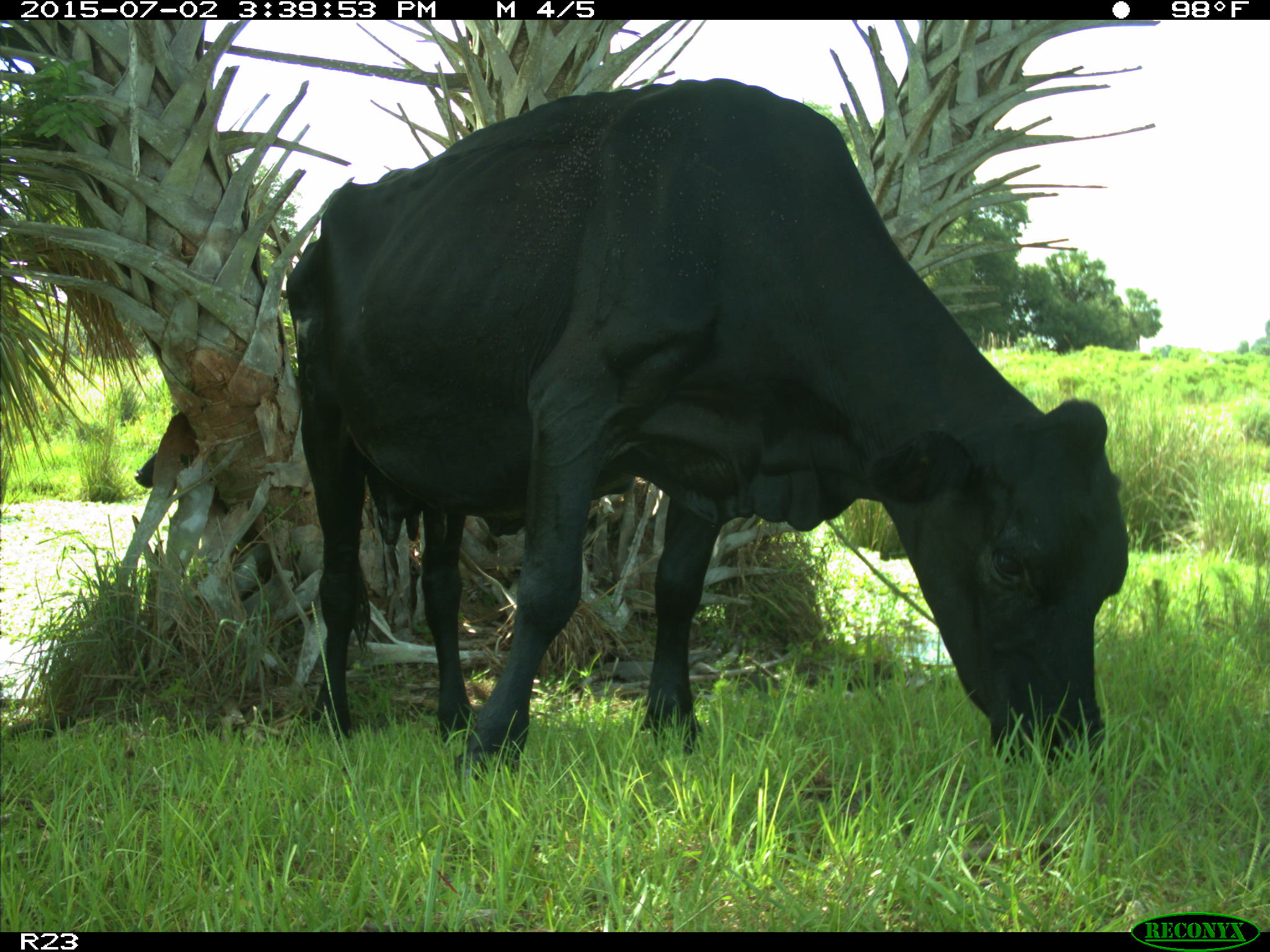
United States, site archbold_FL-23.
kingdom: Animalia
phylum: Chordata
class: Mammalia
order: Artiodactyla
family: Bovidae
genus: Bos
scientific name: Bos taurus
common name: domestic cow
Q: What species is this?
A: Bos taurus (domestic cow).